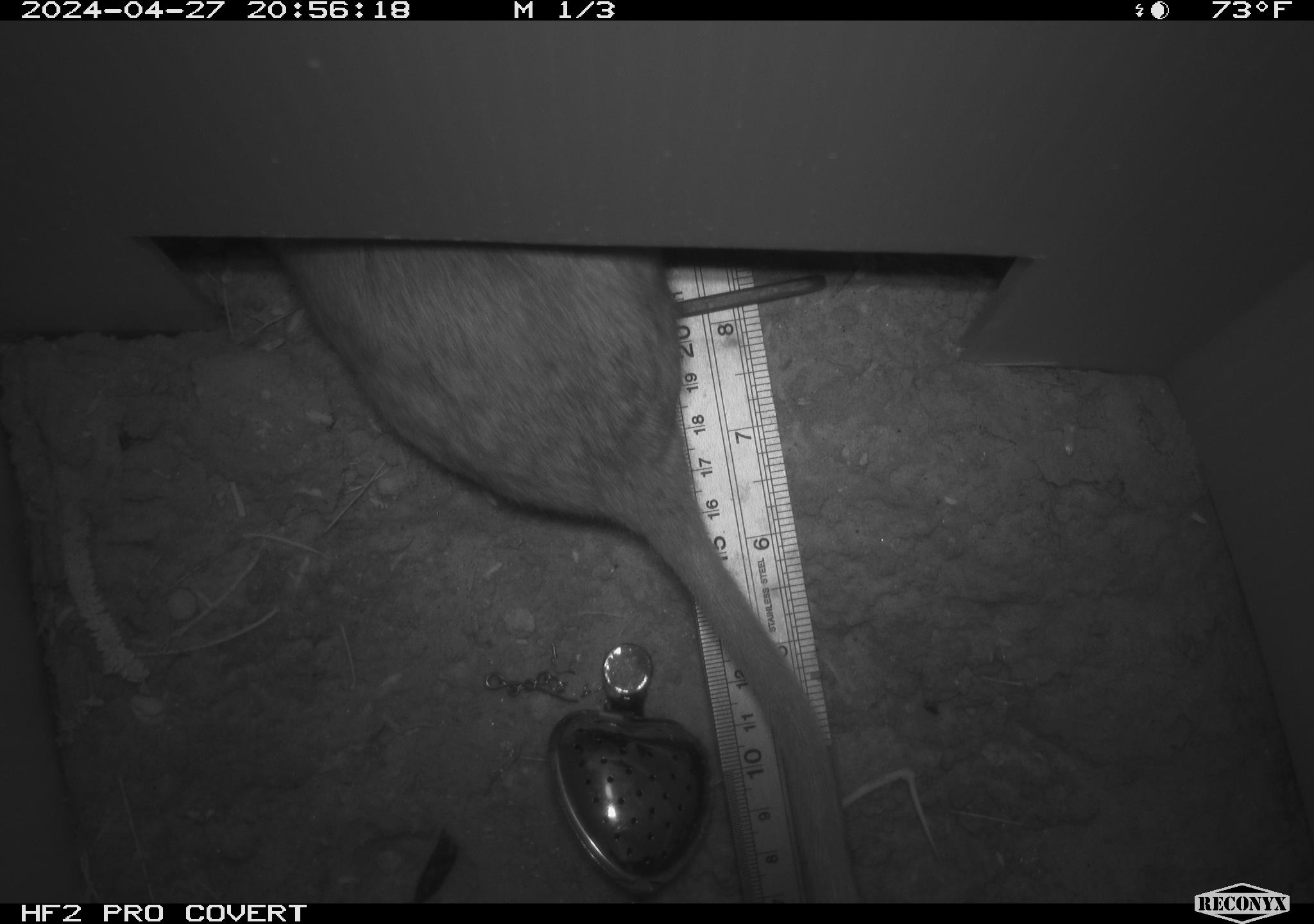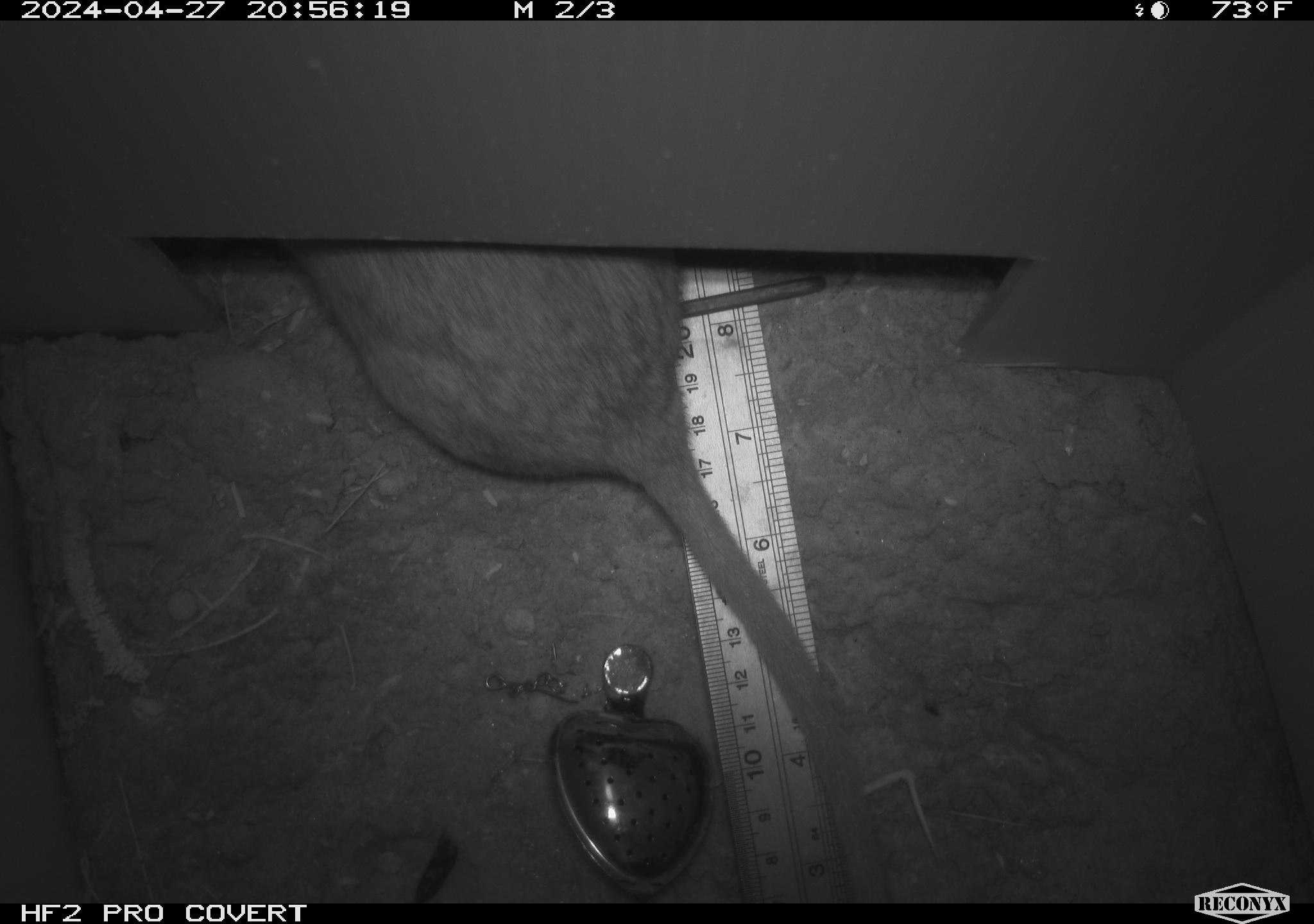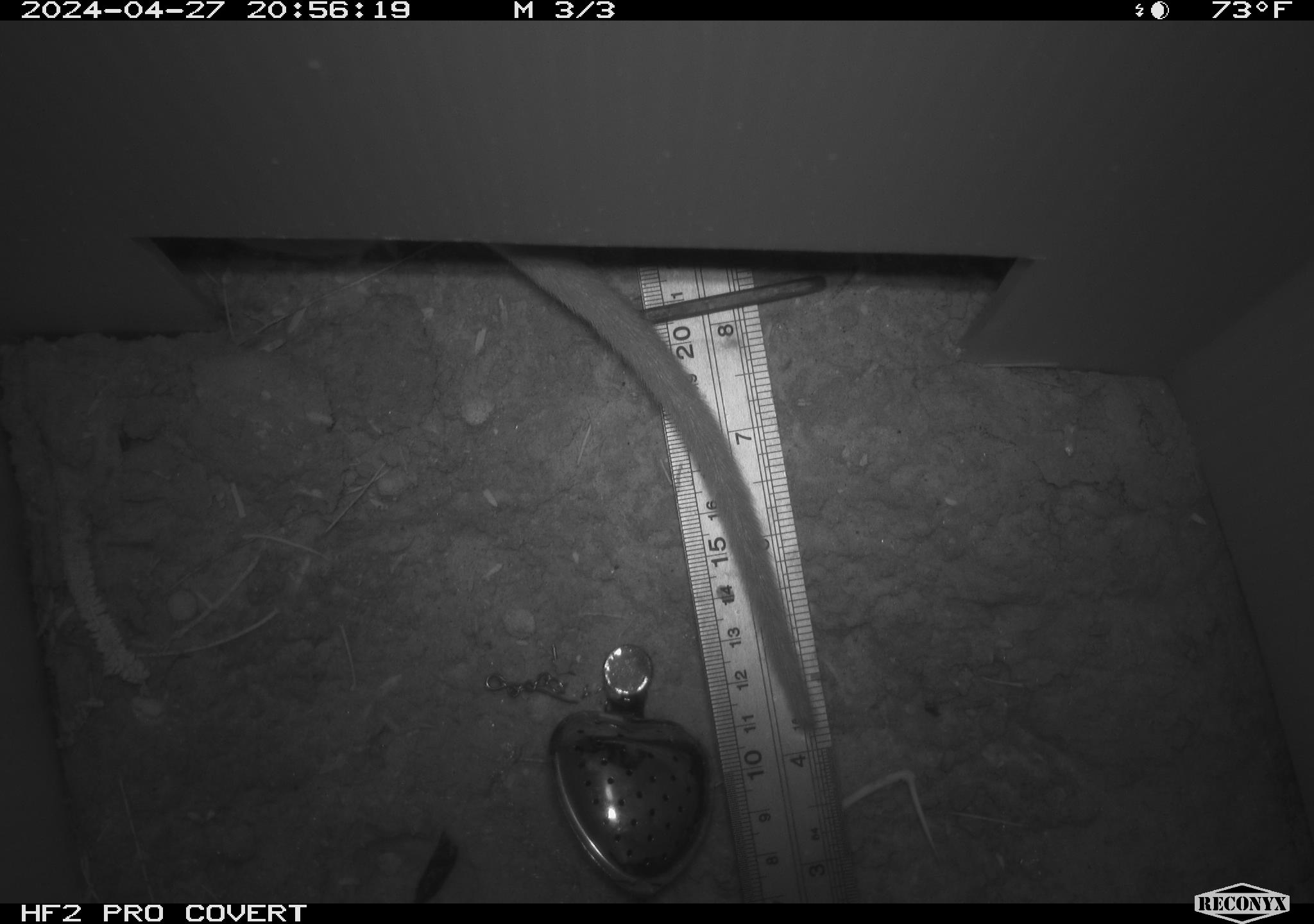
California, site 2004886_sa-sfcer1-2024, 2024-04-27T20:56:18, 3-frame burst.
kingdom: Animalia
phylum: Chordata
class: Mammalia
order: Rodentia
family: Cricetidae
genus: Neotoma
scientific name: Neotoma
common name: pack rat or woodrat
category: neotoma species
Neotoma species (pack rat or woodrat) (Neotoma).